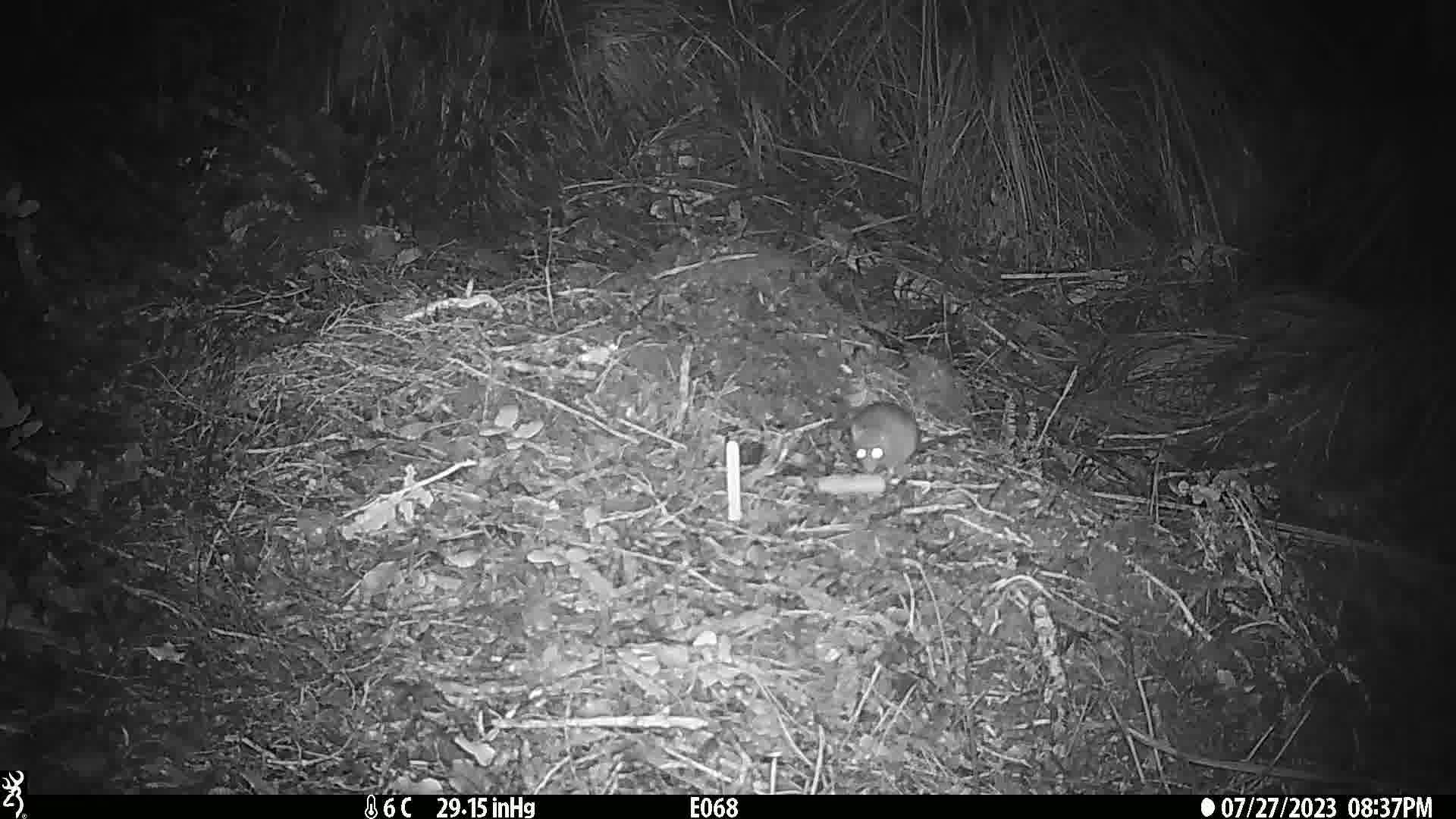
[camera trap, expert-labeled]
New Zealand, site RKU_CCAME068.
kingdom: Animalia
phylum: Chordata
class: Mammalia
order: Rodentia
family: Muridae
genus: Rattus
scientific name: Rattus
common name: rat